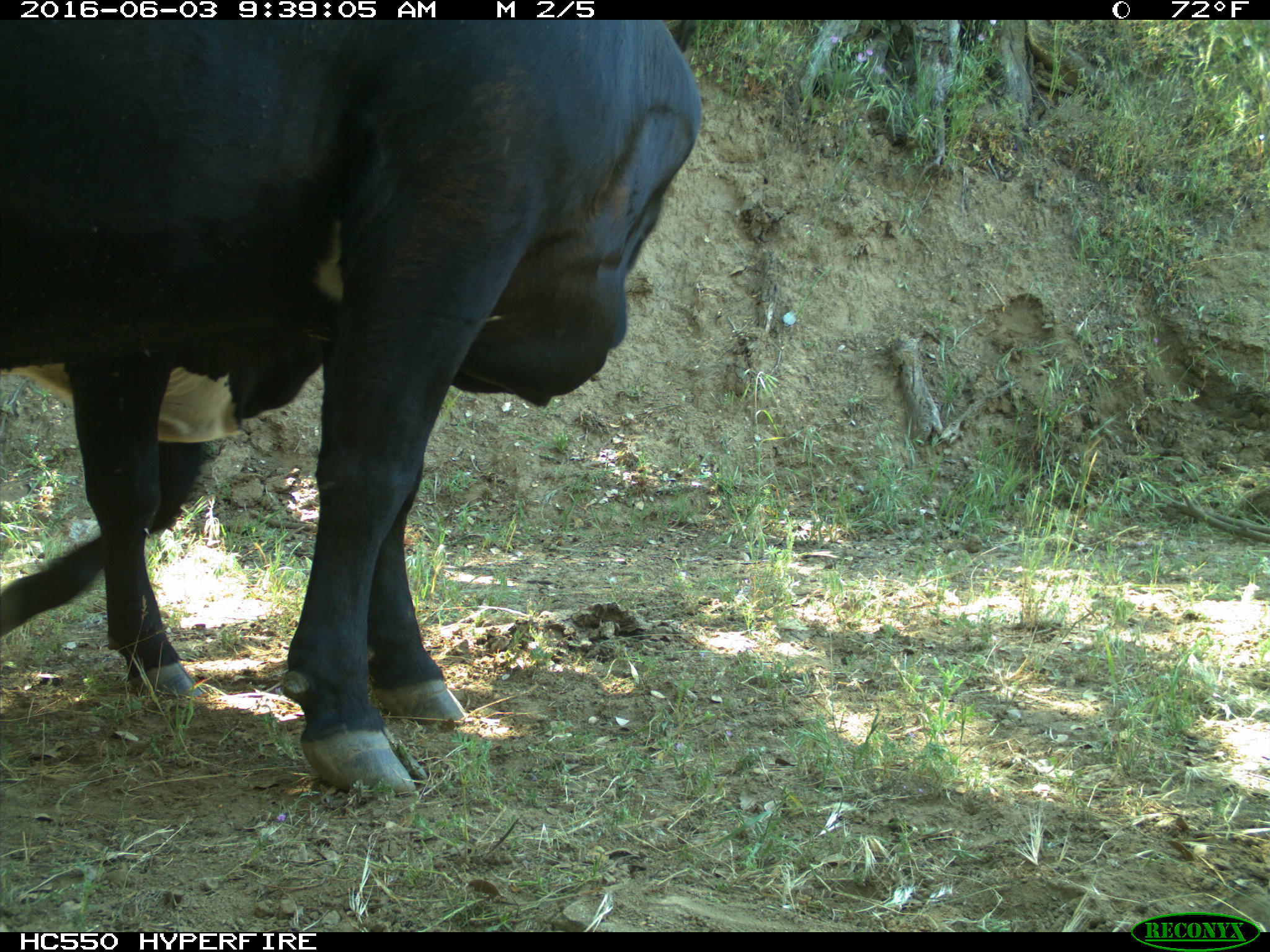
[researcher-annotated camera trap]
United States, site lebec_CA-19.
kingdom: Animalia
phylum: Chordata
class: Mammalia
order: Artiodactyla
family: Bovidae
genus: Bos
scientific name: Bos taurus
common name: domestic cow